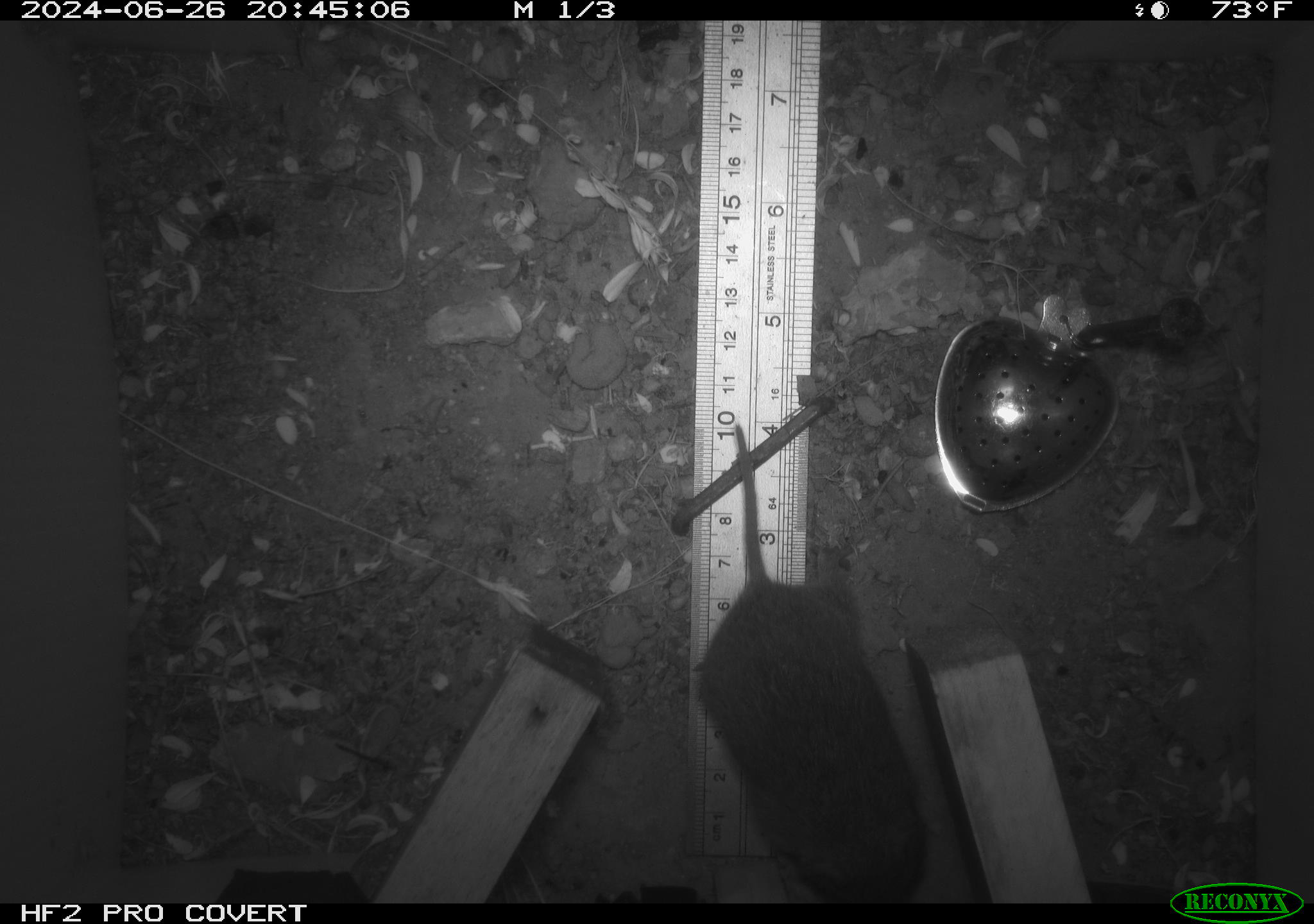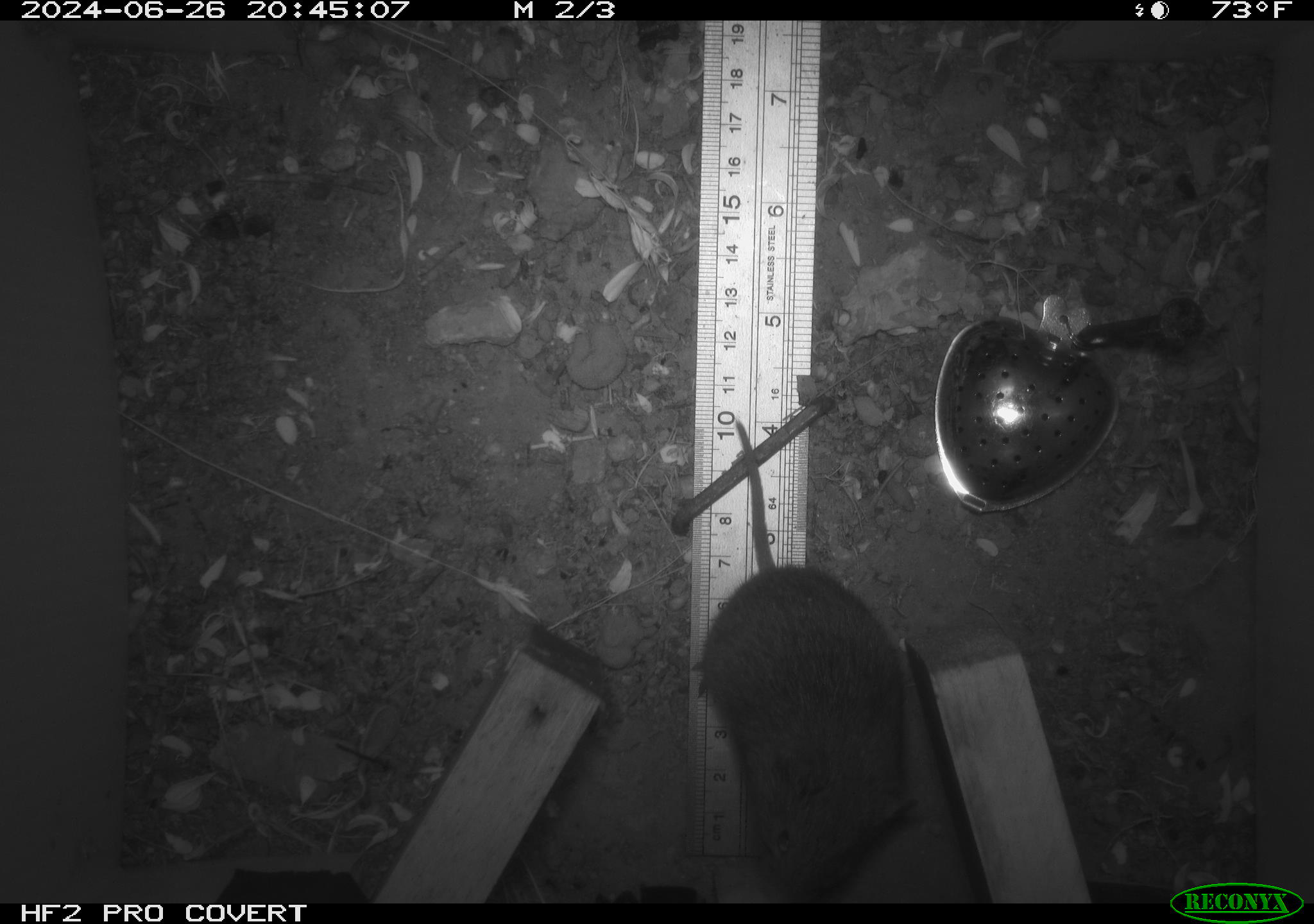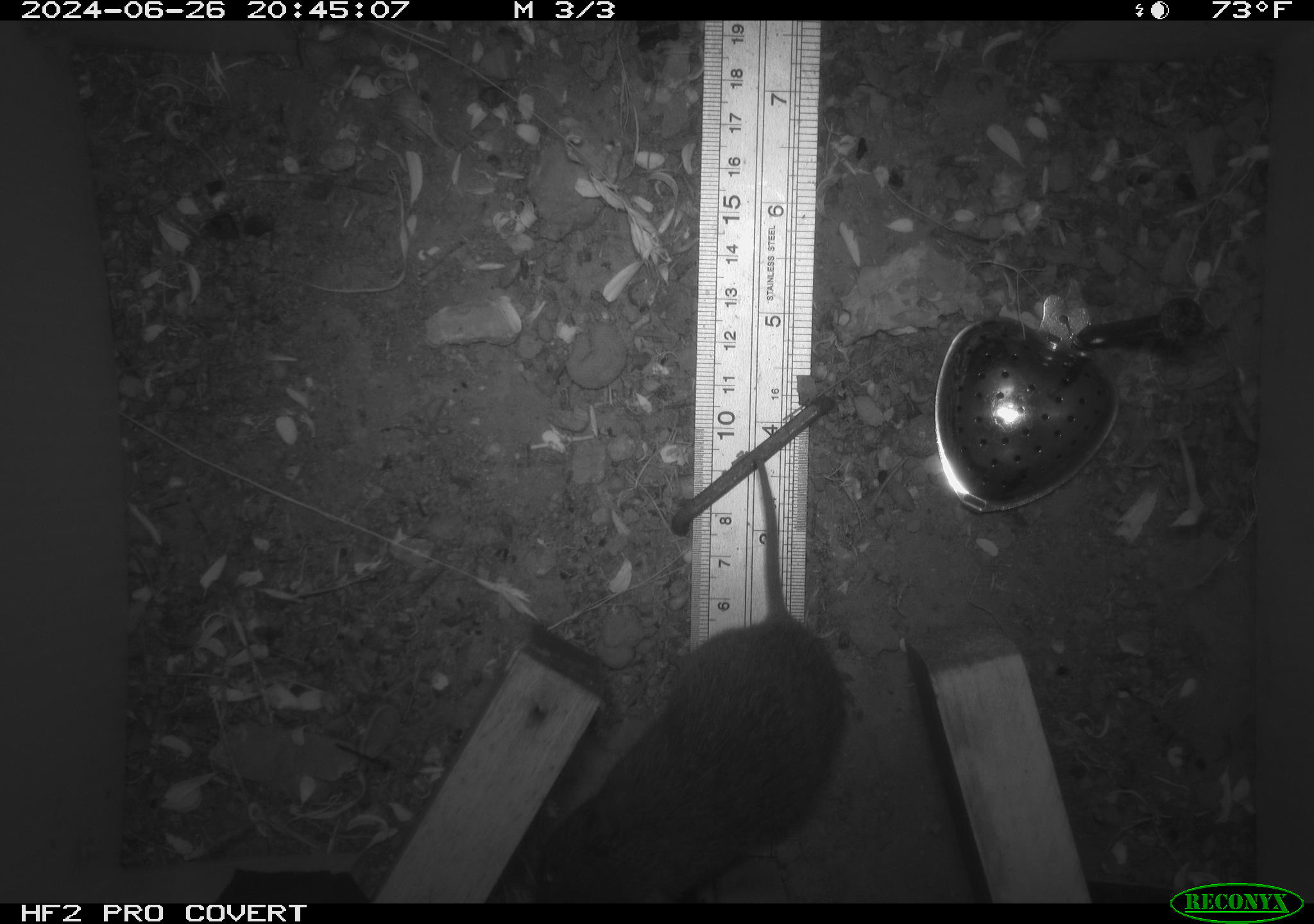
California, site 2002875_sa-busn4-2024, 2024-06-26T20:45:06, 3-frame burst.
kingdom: Animalia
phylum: Chordata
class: Mammalia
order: Rodentia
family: Cricetidae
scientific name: Arvicolinae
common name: voles, lemmings, and muskrats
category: arvicolinae subfamily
Arvicolinae subfamily (voles, lemmings, and muskrats) (Arvicolinae).